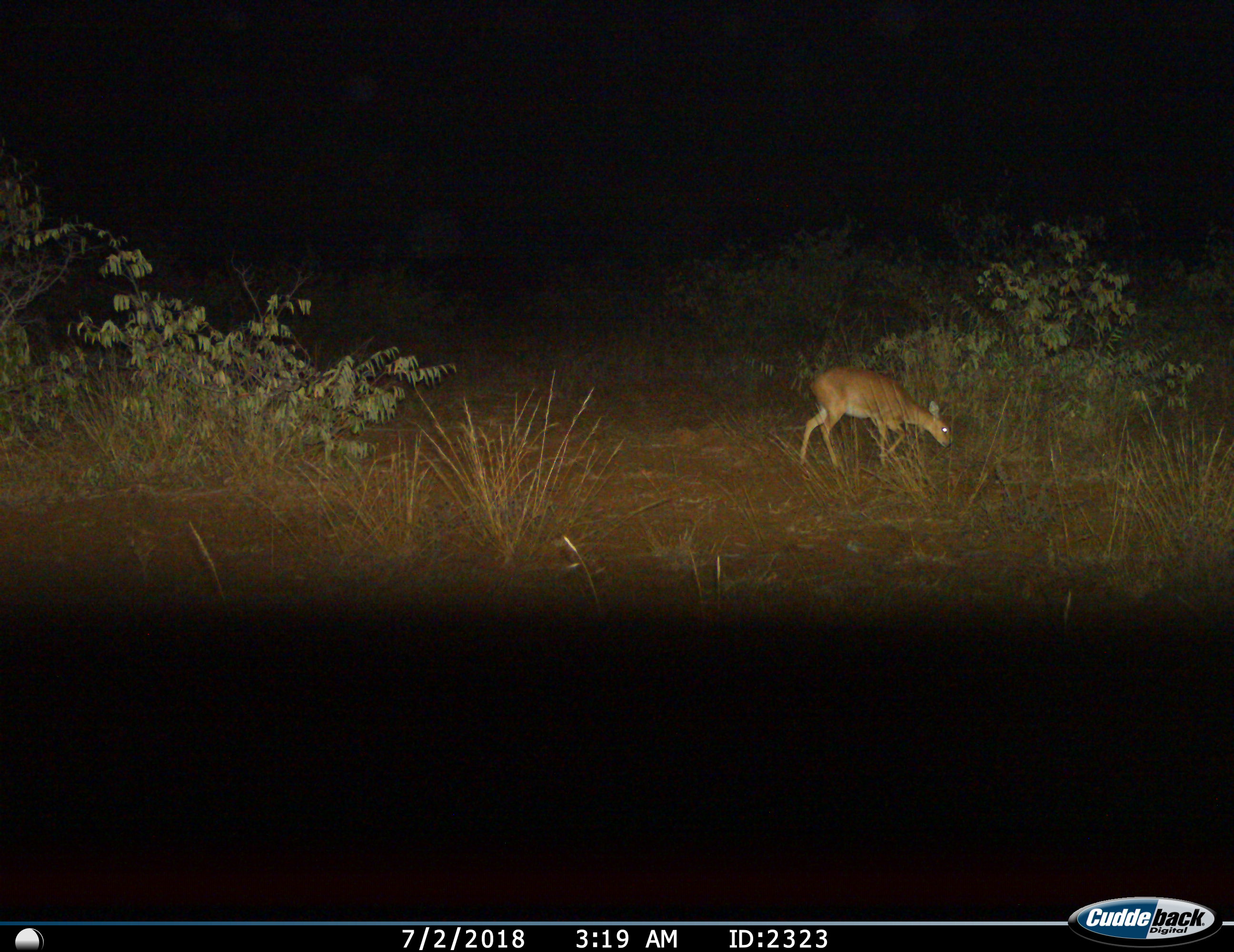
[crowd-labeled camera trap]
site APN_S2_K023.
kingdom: Animalia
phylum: Chordata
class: Mammalia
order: Artiodactyla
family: Bovidae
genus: Raphicerus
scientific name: Raphicerus campestris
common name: steenbok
Steenbok (Raphicerus campestris), count 1. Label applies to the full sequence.